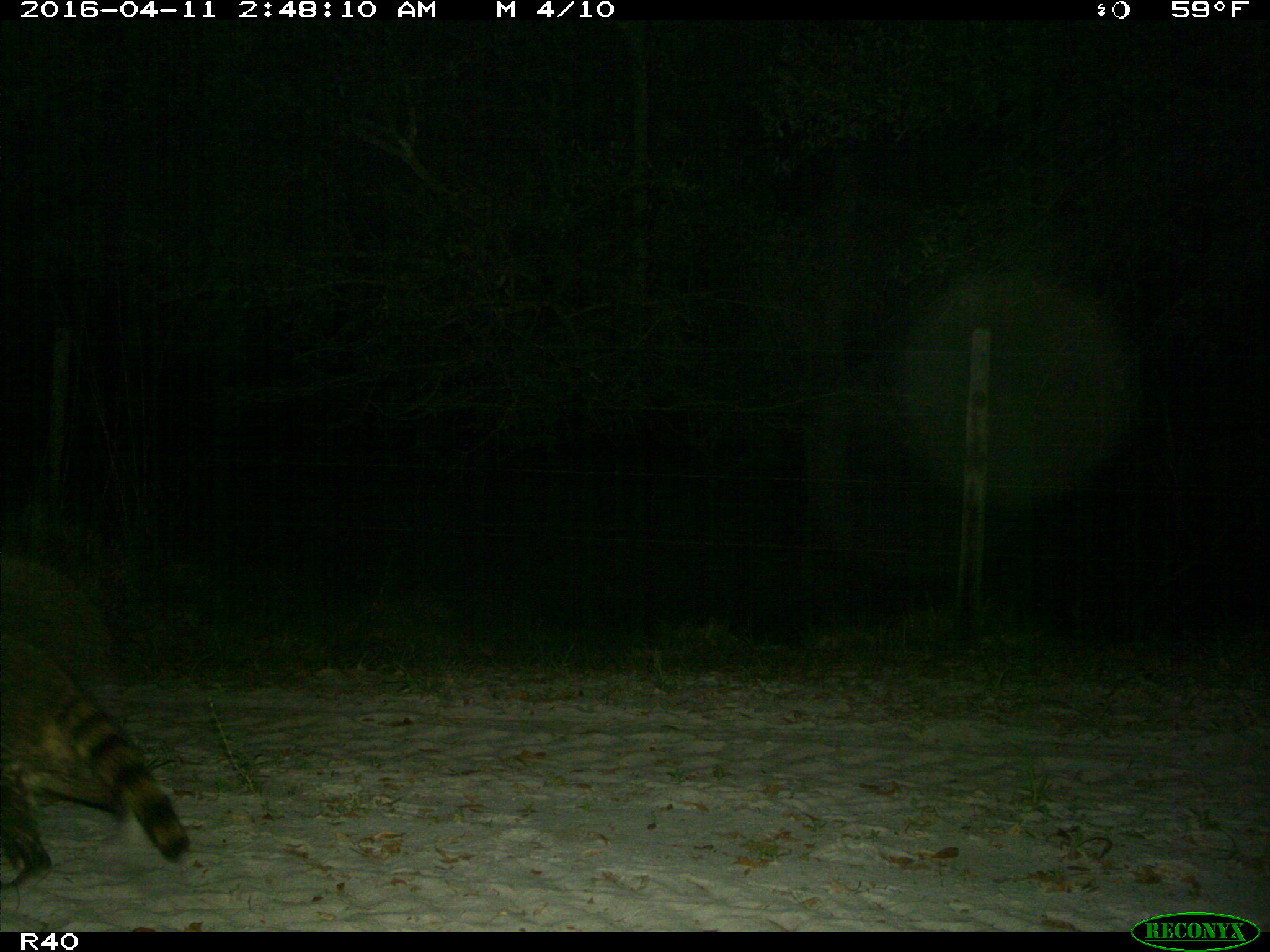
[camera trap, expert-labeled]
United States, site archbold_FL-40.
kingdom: Animalia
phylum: Chordata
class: Mammalia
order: Carnivora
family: Procyonidae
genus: Procyon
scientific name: Procyon lotor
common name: common raccoon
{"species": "Procyon lotor (common raccoon)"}